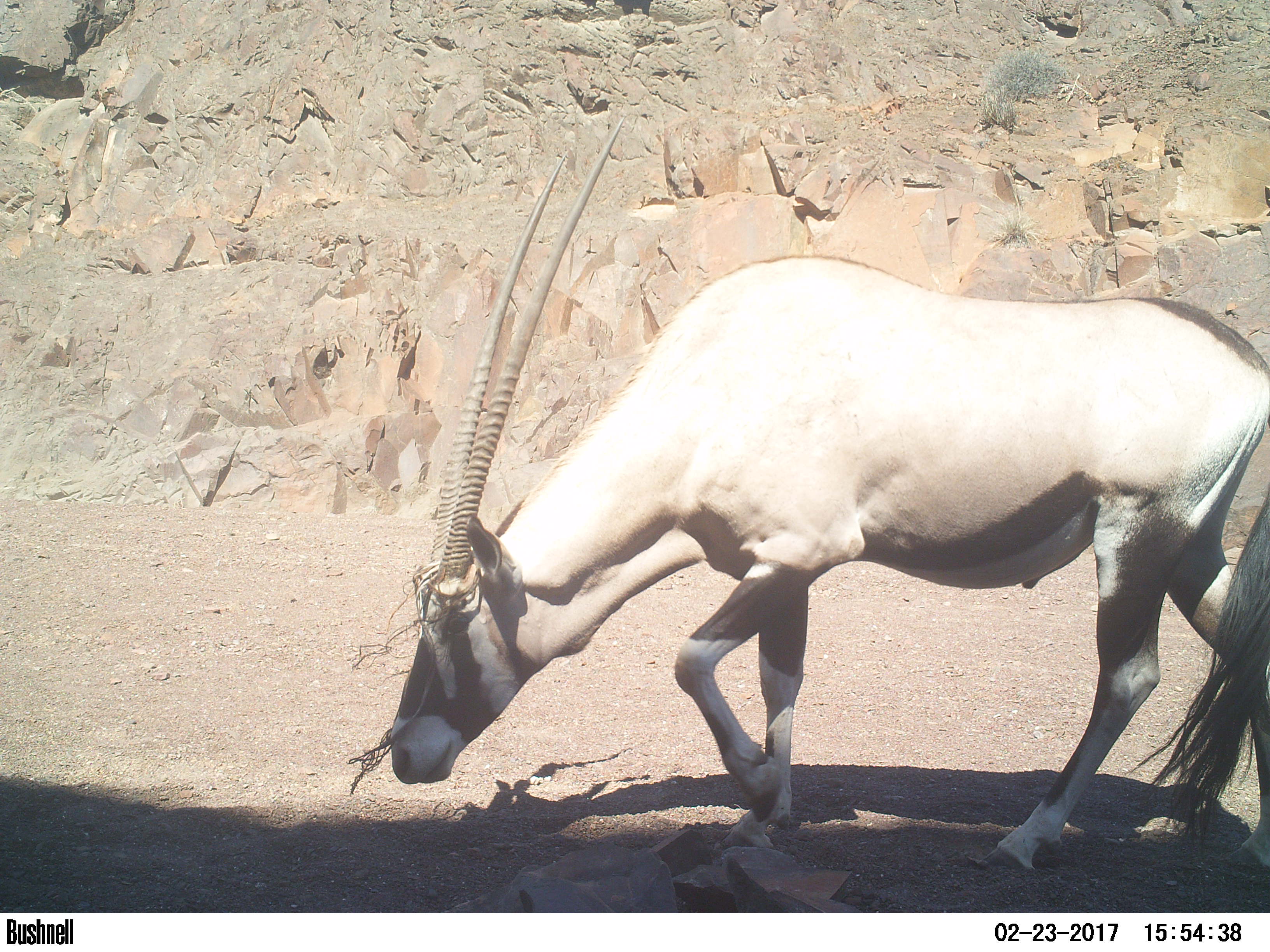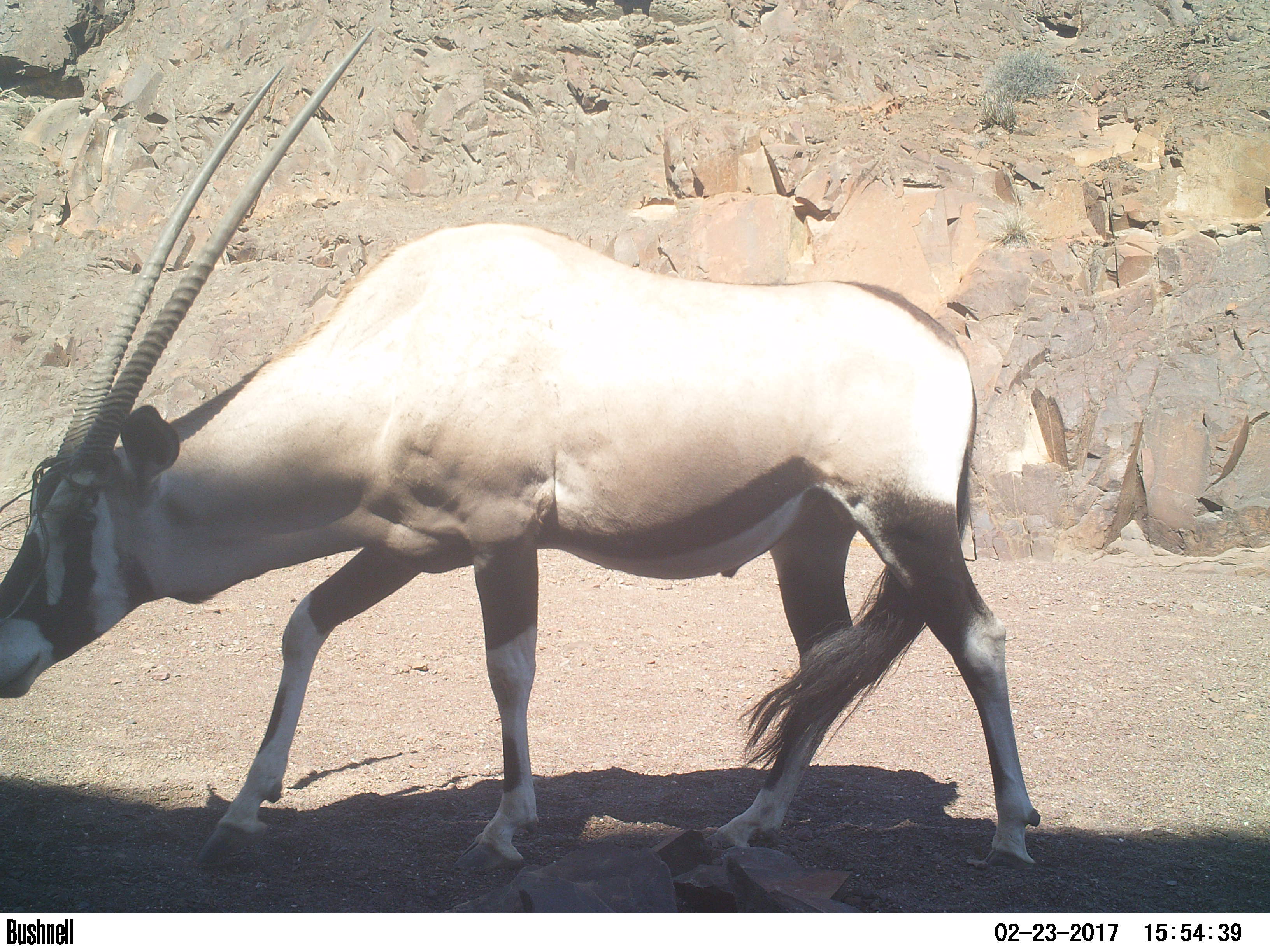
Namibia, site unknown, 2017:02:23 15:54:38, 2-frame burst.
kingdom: Animalia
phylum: Chordata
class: Mammalia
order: Artiodactyla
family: Bovidae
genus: Oryx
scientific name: Oryx gazella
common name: gemsbok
Oryx gazella (gemsbok).